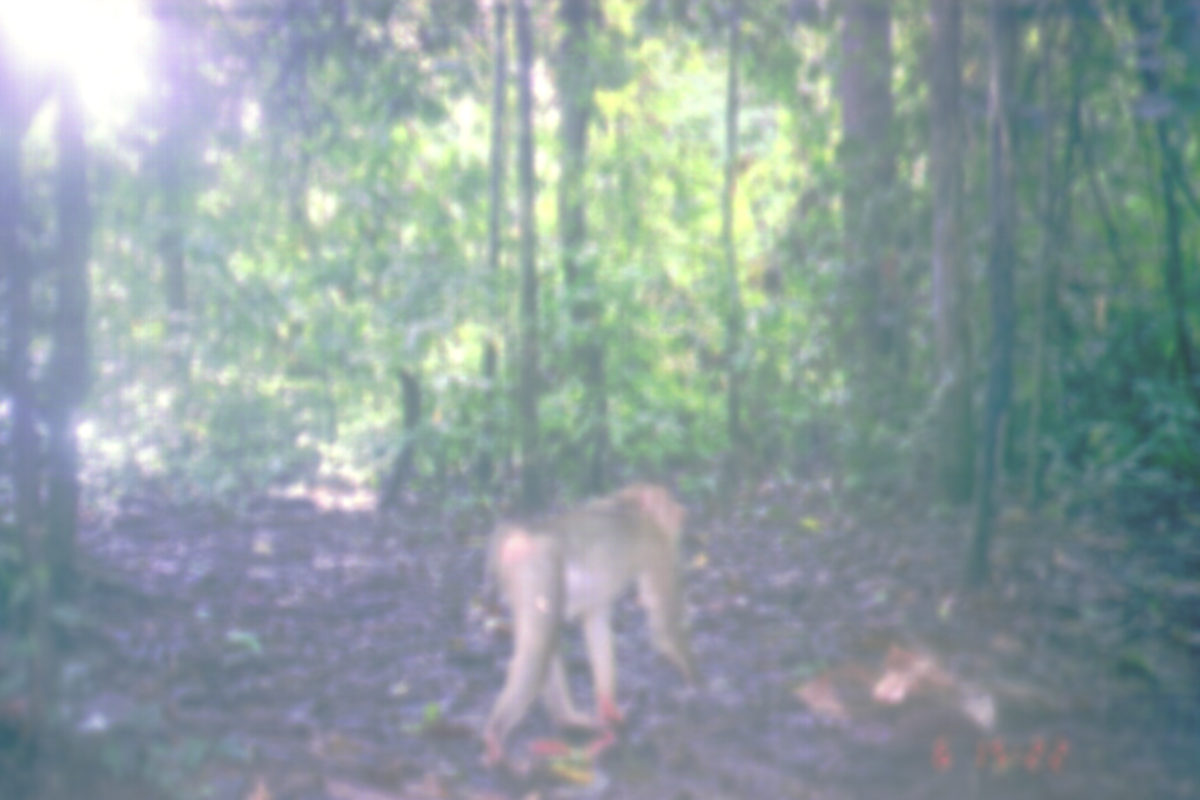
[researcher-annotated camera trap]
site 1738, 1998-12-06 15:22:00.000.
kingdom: Animalia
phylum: Chordata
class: Mammalia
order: Primates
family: Cercopithecidae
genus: Macaca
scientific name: Macaca nemestrina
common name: southern pig-tailed macaque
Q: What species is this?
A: Macaca nemestrina (southern pig-tailed macaque).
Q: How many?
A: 1.